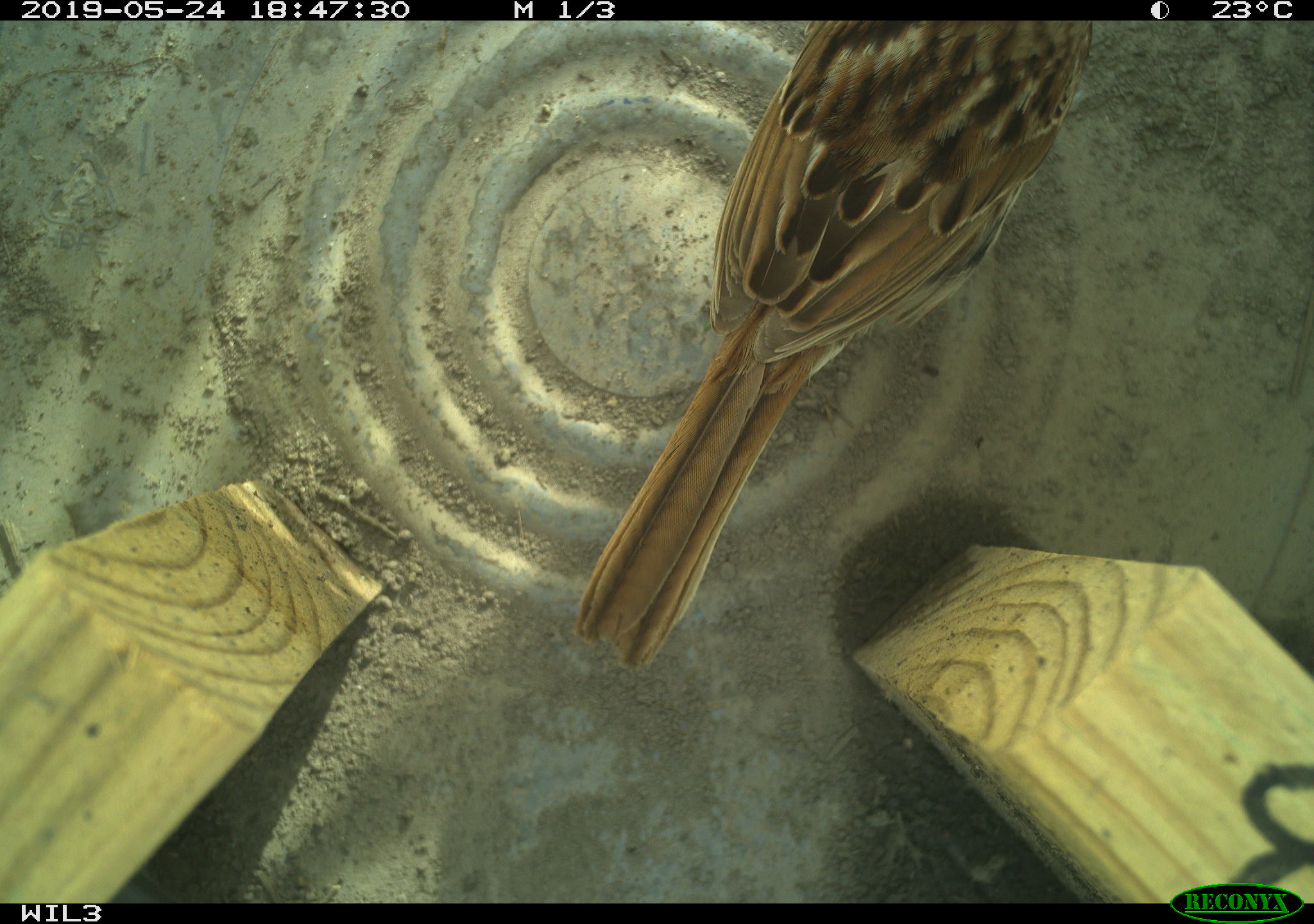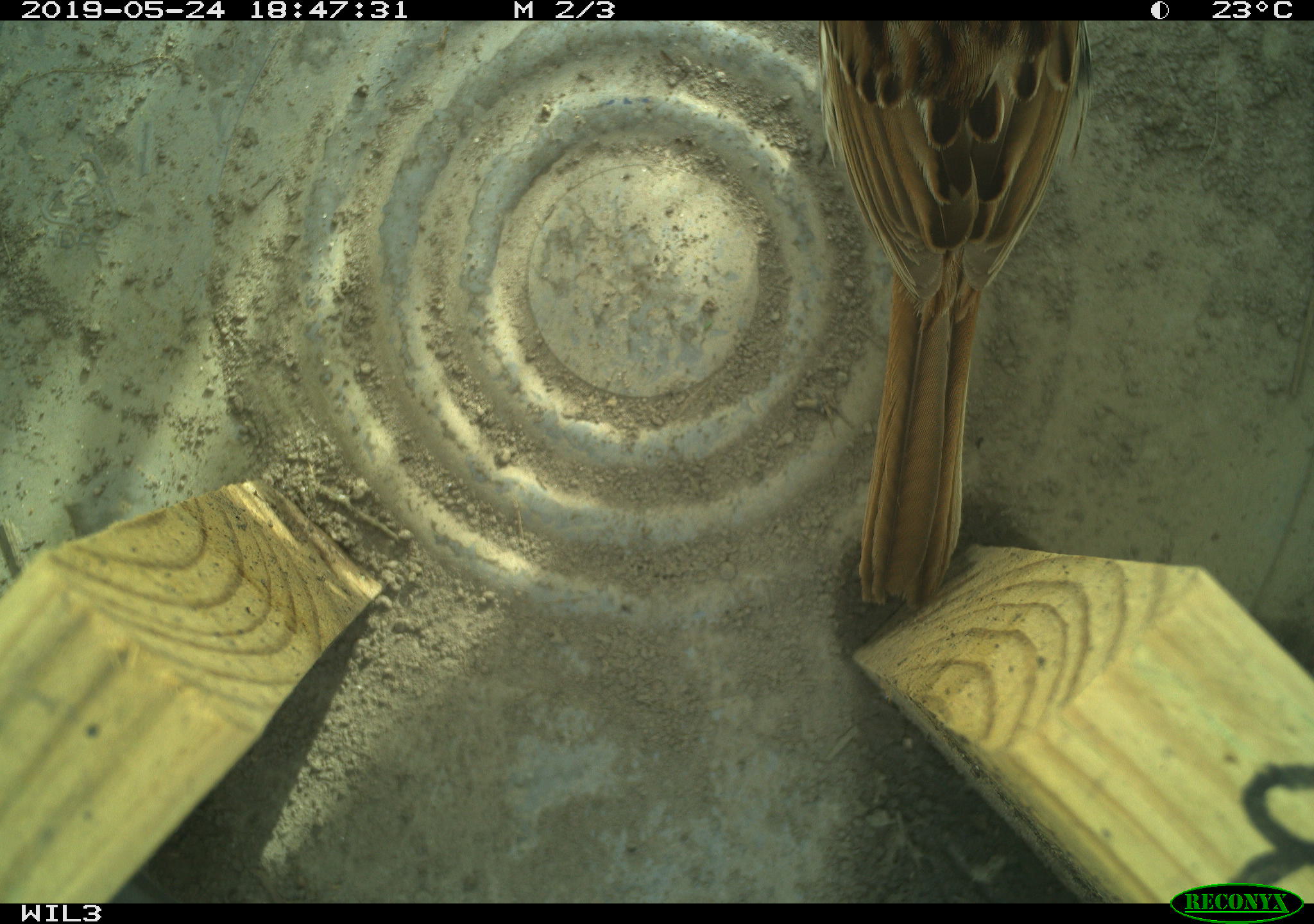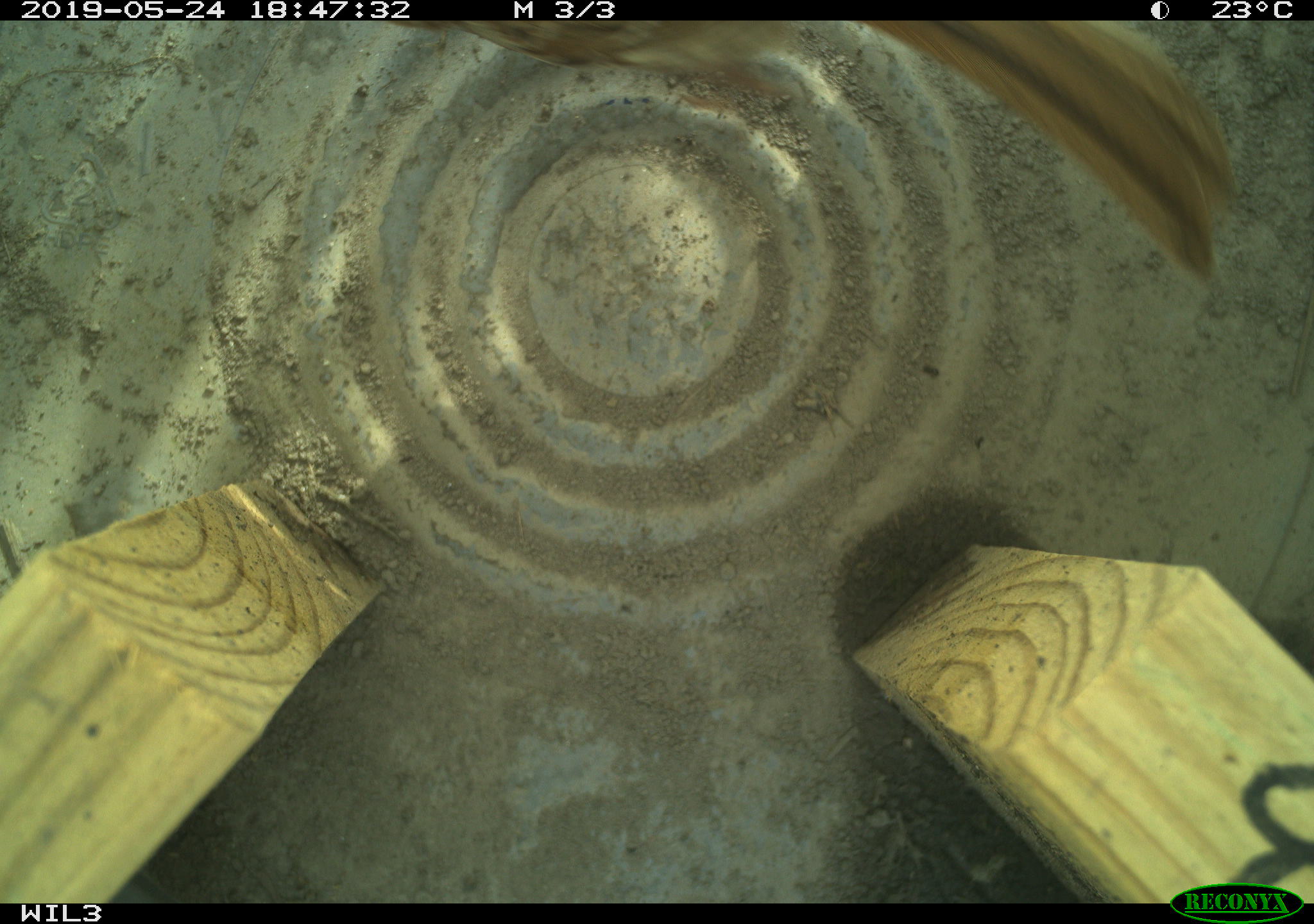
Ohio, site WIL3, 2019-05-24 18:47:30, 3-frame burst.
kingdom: Animalia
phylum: Chordata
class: Aves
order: Passeriformes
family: Passerellidae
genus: Melospiza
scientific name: Melospiza melodia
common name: song sparrow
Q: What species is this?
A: Song sparrow (Melospiza melodia).